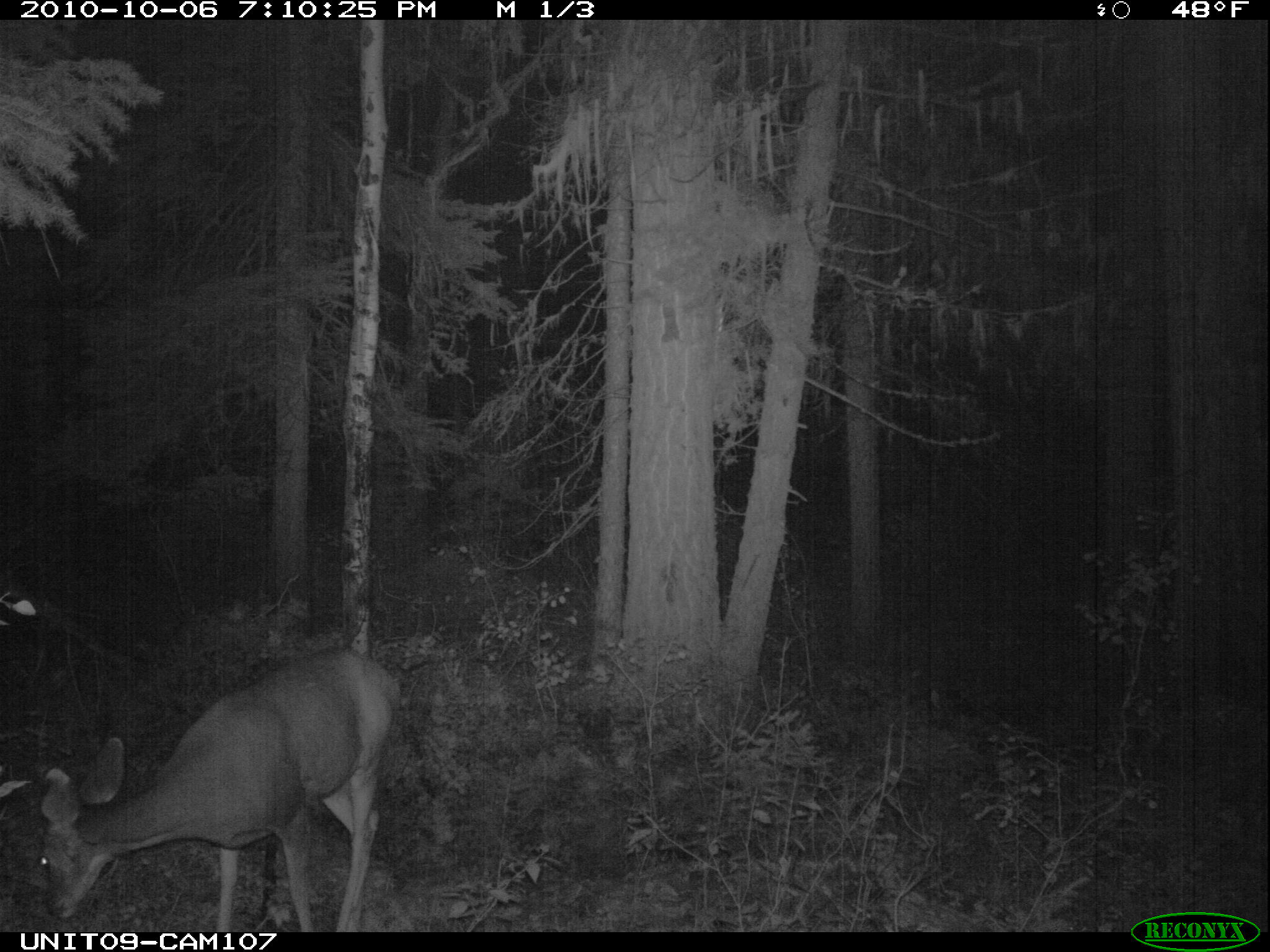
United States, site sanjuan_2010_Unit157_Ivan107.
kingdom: Animalia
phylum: Chordata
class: Mammalia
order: Artiodactyla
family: Cervidae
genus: Odocoileus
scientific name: Odocoileus hemionus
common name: mule deer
Odocoileus hemionus (mule deer).